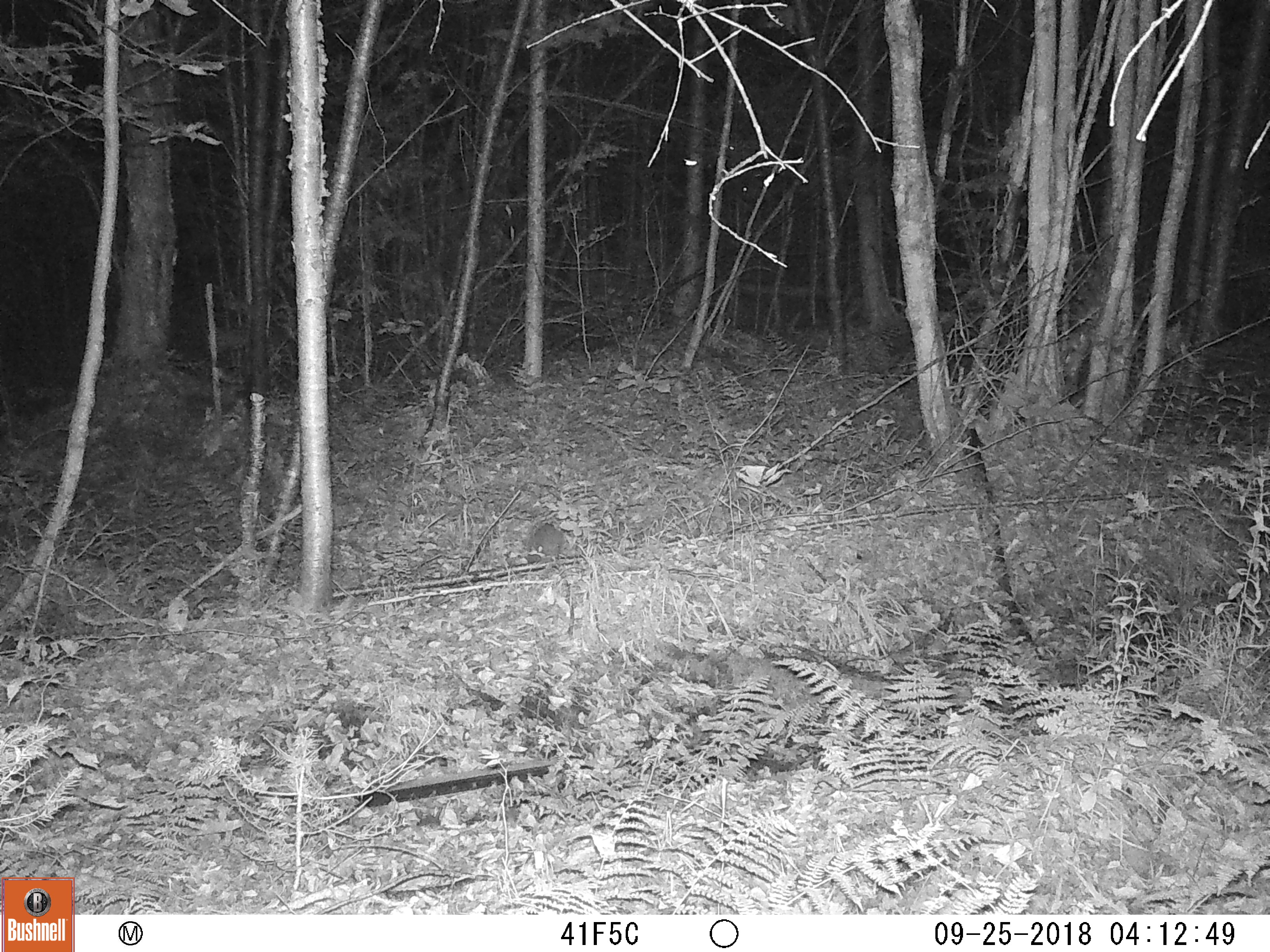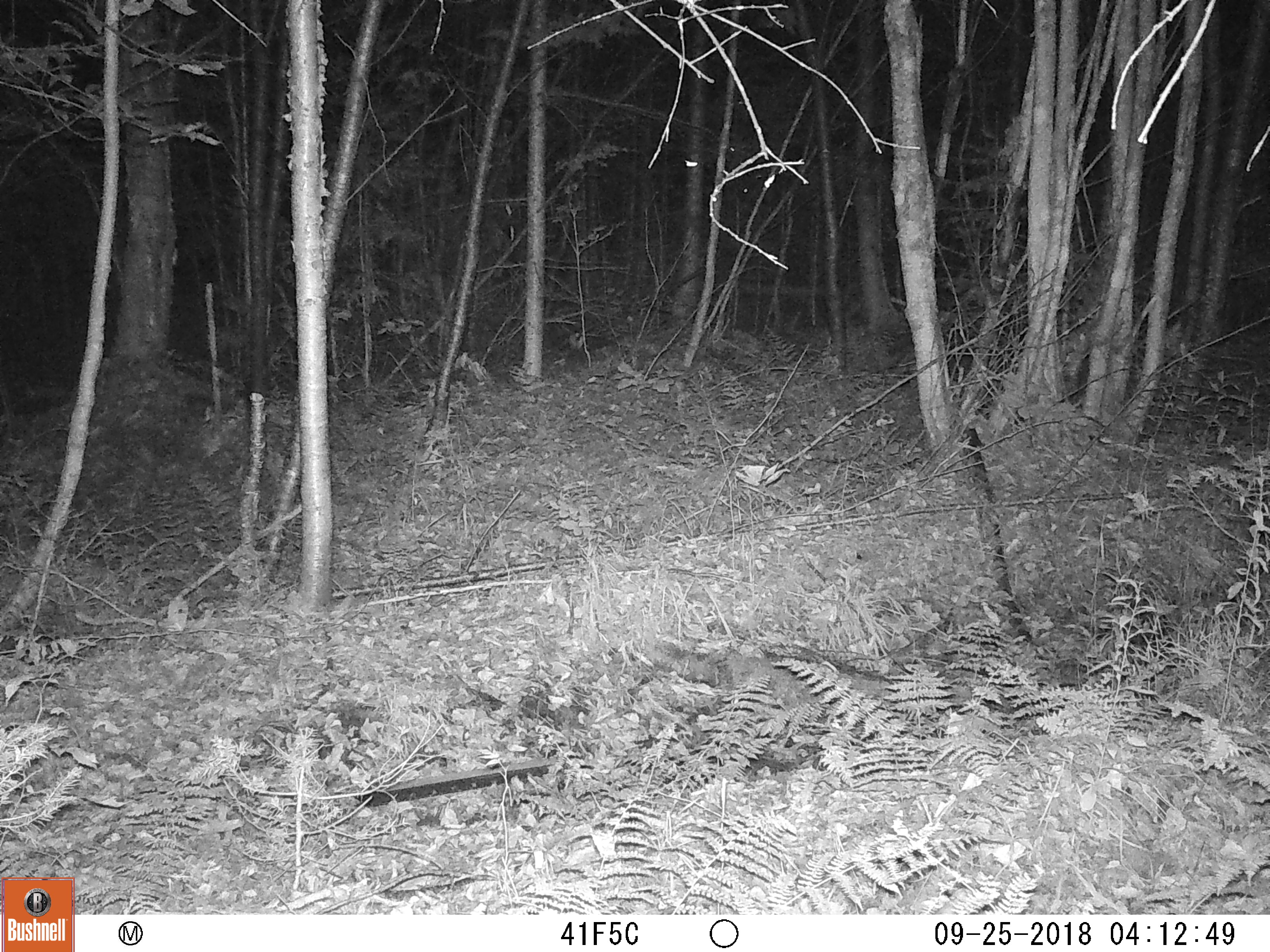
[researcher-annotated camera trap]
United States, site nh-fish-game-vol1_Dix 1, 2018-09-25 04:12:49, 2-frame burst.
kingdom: Animalia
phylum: Chordata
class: Mammalia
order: Lagomorpha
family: Leporidae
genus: Lepus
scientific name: Lepus americanus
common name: snowshoe hare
Snowshoe hare (Lepus americanus).